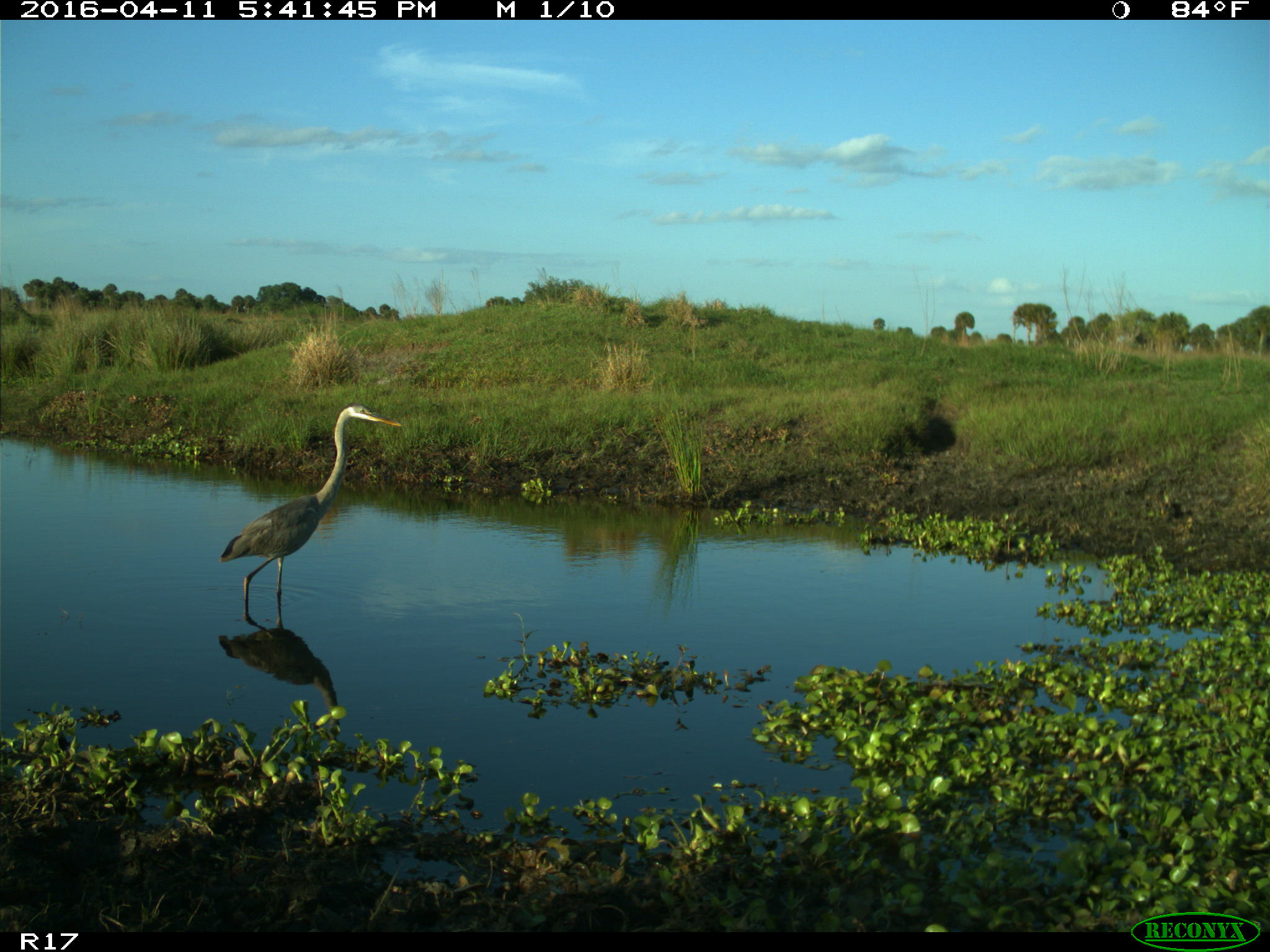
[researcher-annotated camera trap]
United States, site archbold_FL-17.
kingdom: Animalia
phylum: Chordata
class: Aves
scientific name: Aves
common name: birds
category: unidentified bird